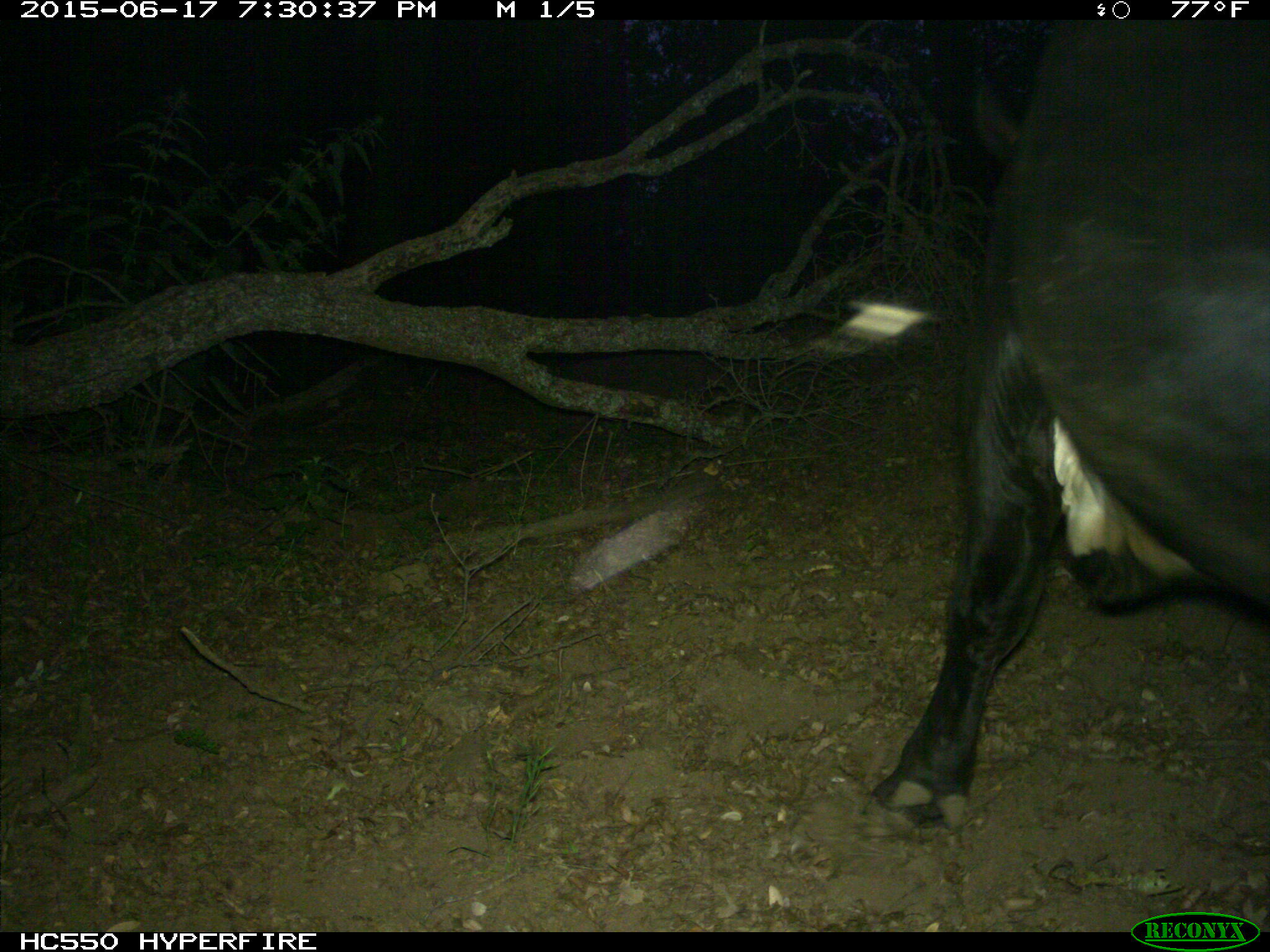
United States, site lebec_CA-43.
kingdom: Animalia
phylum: Chordata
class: Mammalia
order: Artiodactyla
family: Bovidae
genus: Bos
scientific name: Bos taurus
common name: domestic cow